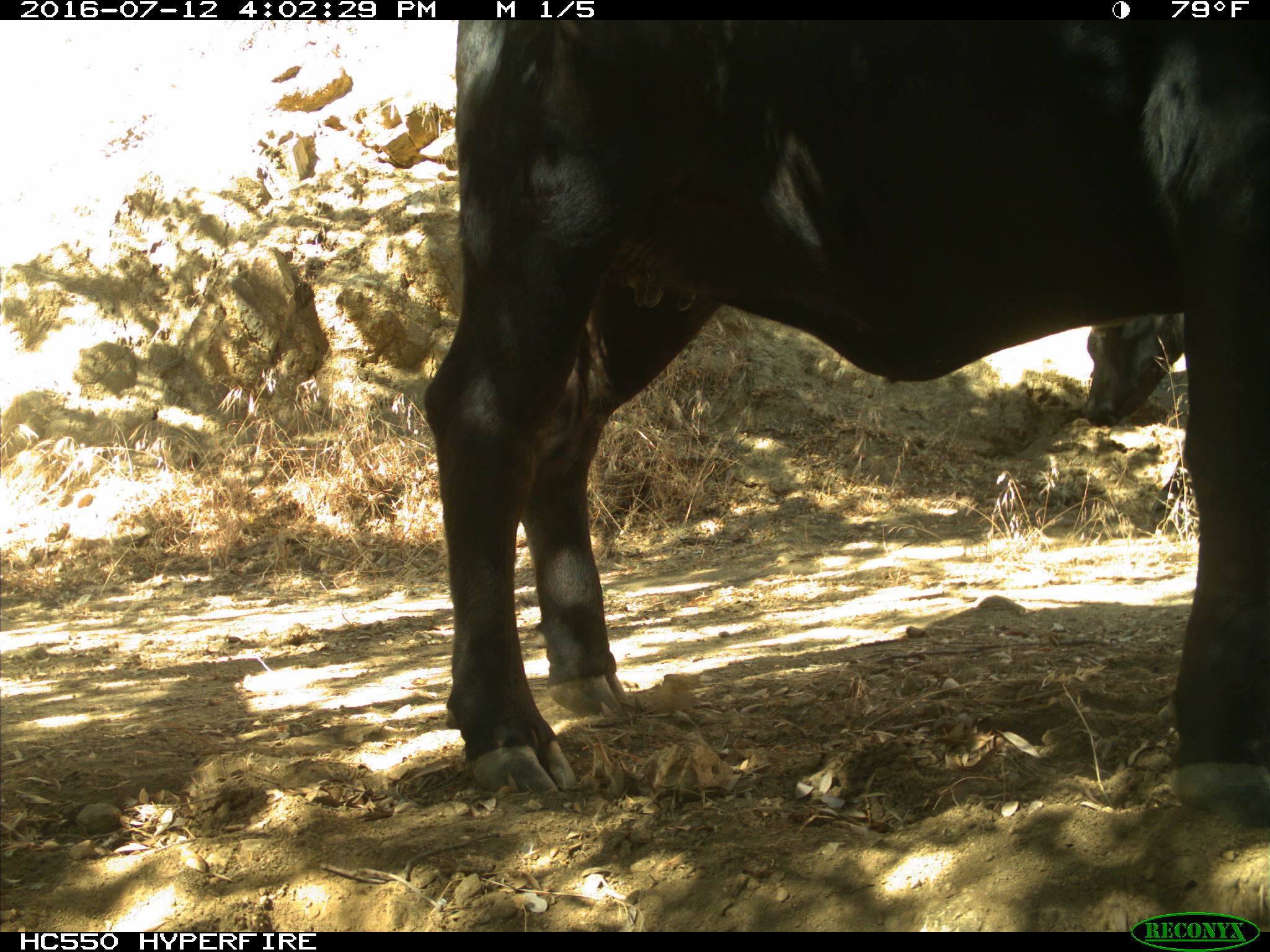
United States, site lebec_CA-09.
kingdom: Animalia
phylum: Chordata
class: Mammalia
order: Artiodactyla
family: Bovidae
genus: Bos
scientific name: Bos taurus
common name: domestic cow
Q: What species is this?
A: Bos taurus (domestic cow).